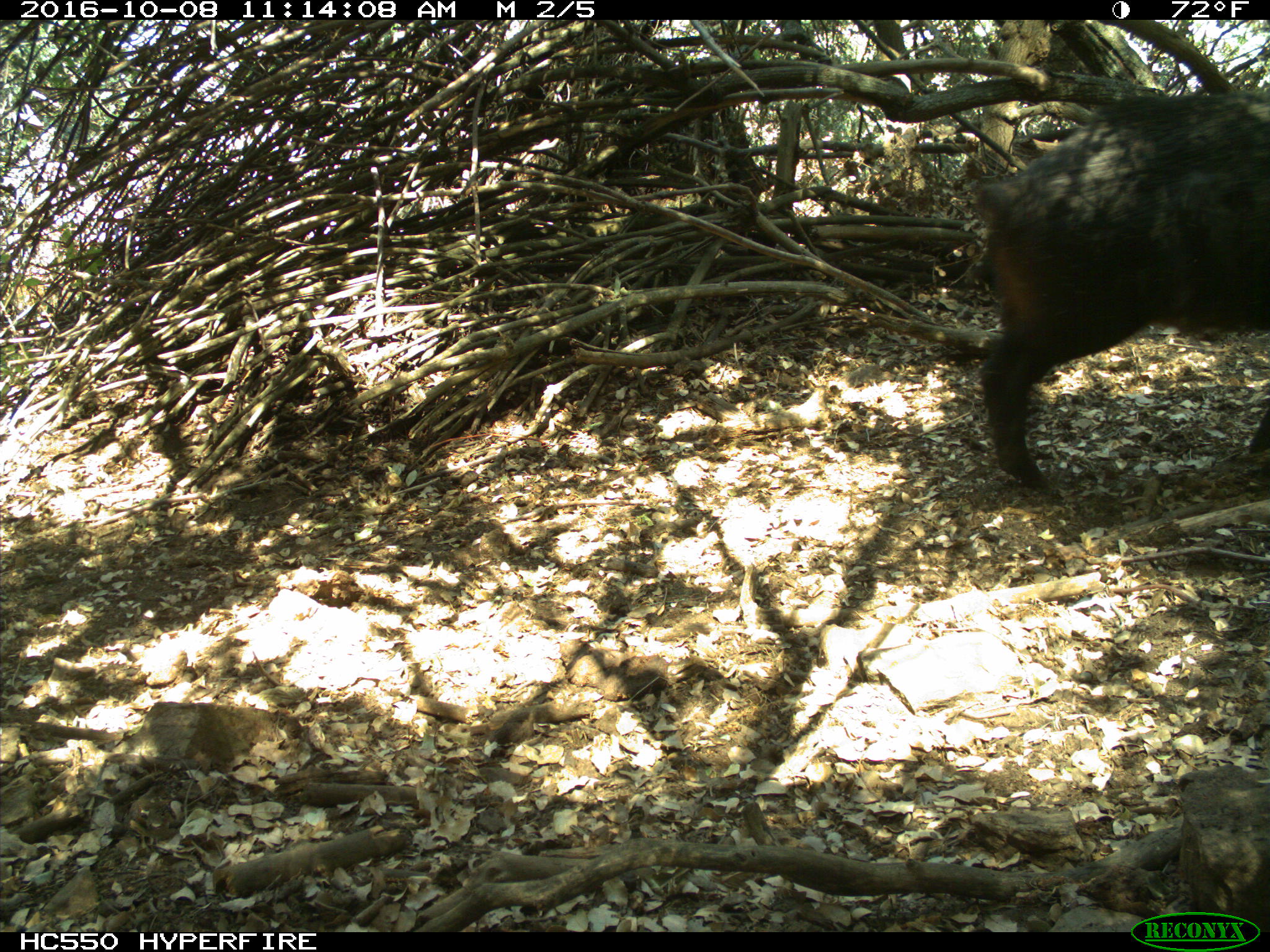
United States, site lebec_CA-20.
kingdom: Animalia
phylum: Chordata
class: Mammalia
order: Artiodactyla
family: Suidae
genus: Sus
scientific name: Sus scrofa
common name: wild boar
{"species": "Sus scrofa (wild boar)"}